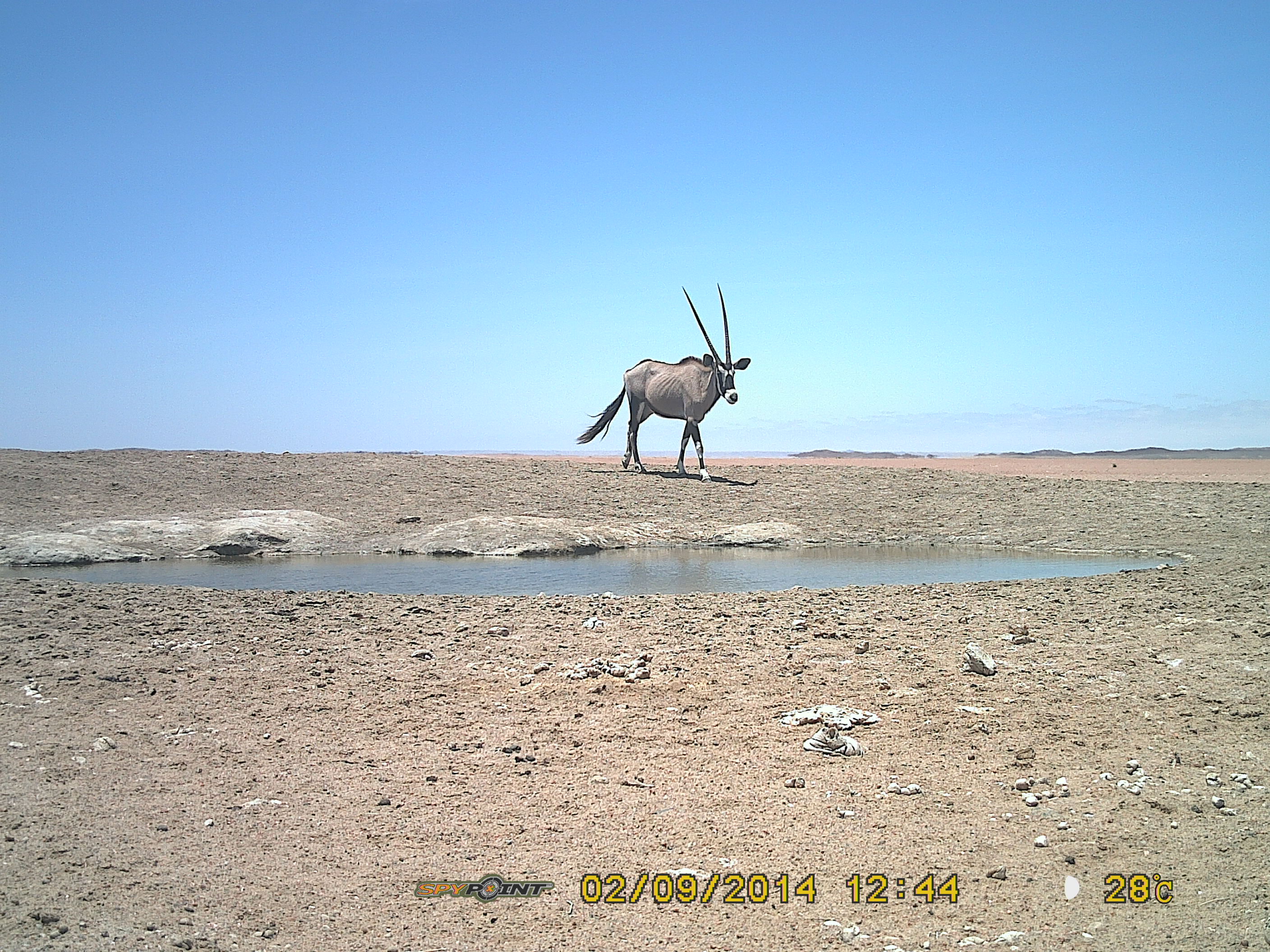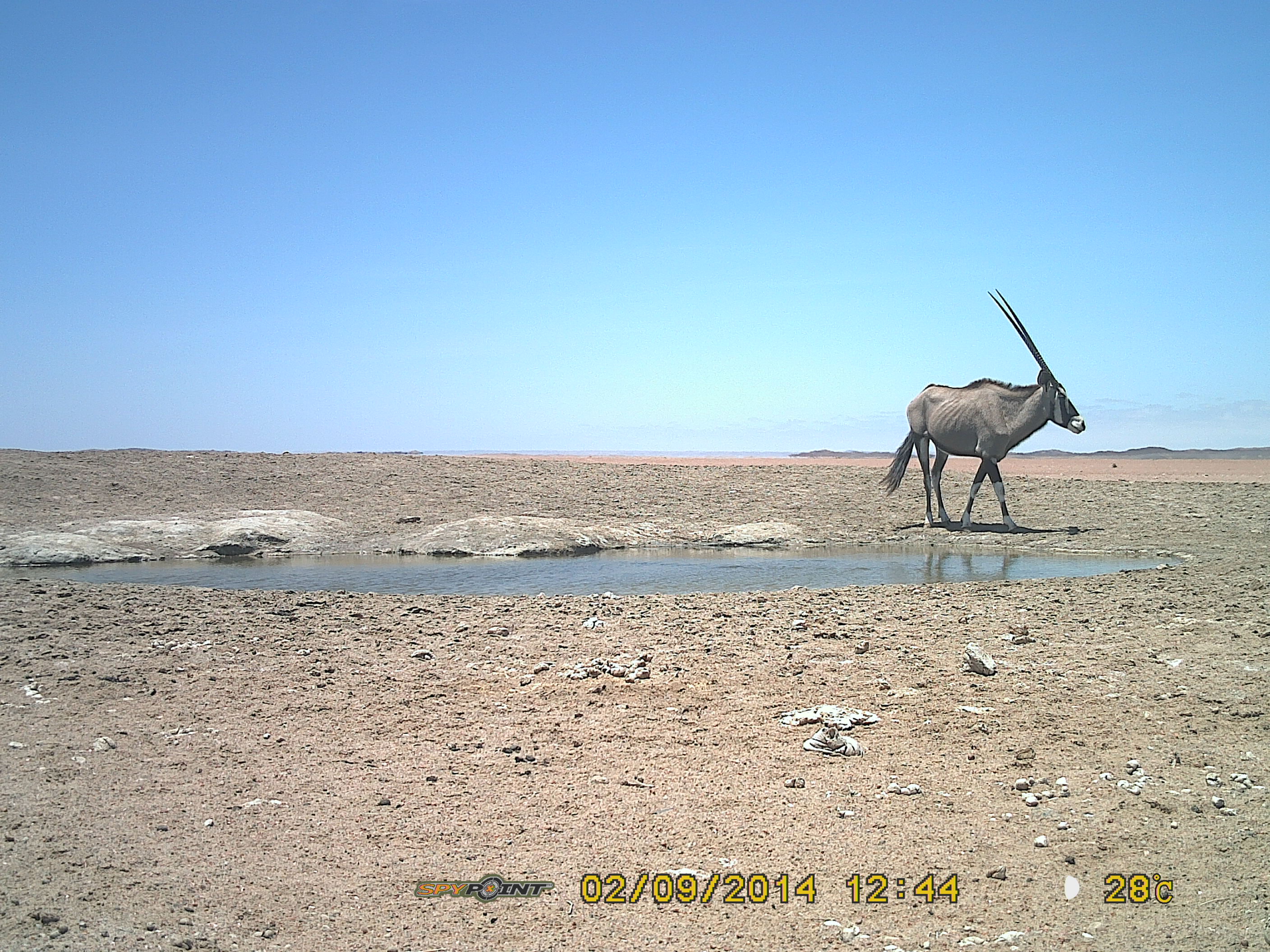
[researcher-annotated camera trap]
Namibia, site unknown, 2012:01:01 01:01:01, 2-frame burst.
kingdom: Animalia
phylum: Chordata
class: Mammalia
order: Artiodactyla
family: Bovidae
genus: Oryx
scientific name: Oryx gazella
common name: gemsbok